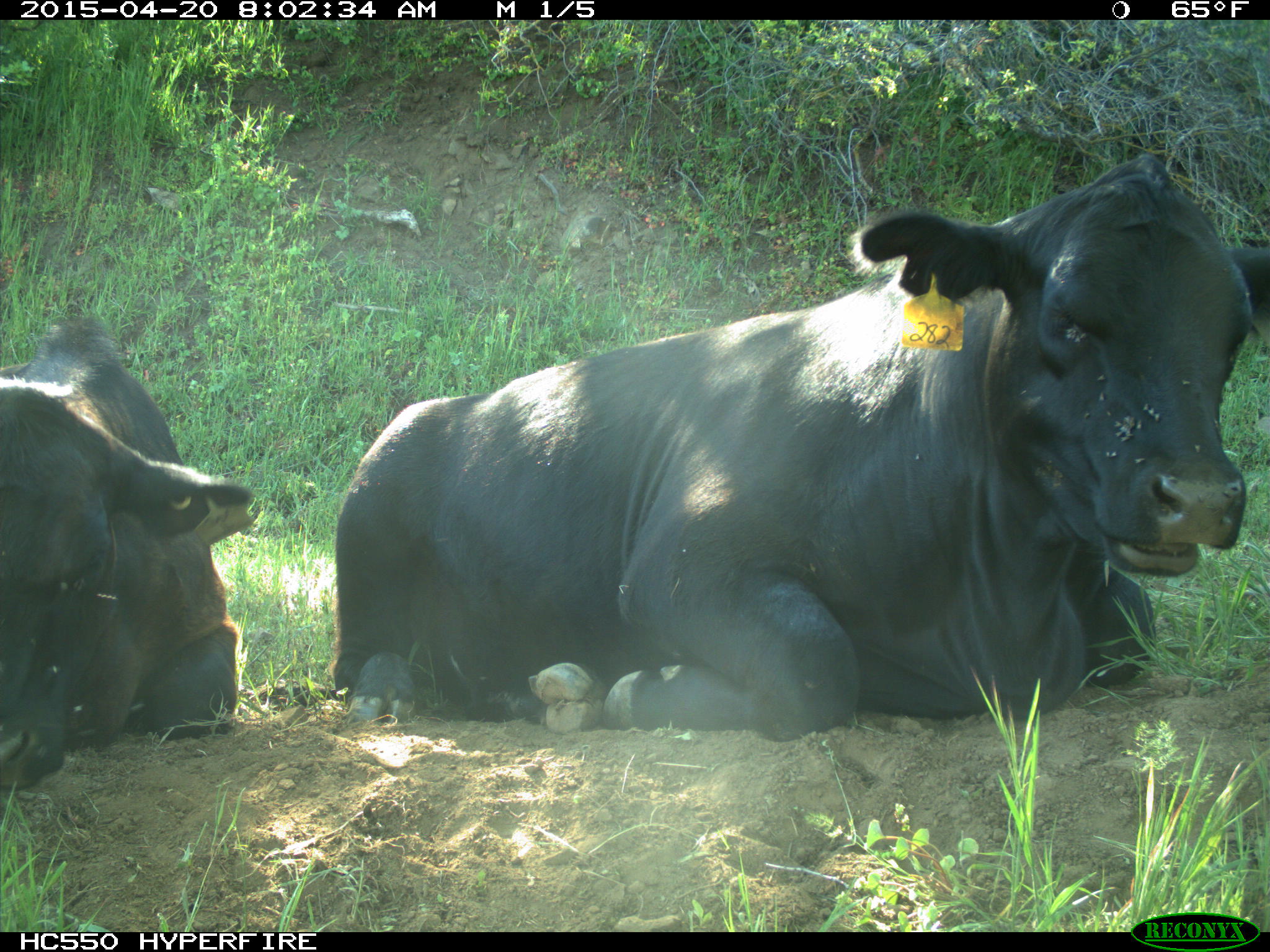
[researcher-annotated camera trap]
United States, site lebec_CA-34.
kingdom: Animalia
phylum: Chordata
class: Mammalia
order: Artiodactyla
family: Bovidae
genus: Bos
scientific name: Bos taurus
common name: domestic cow